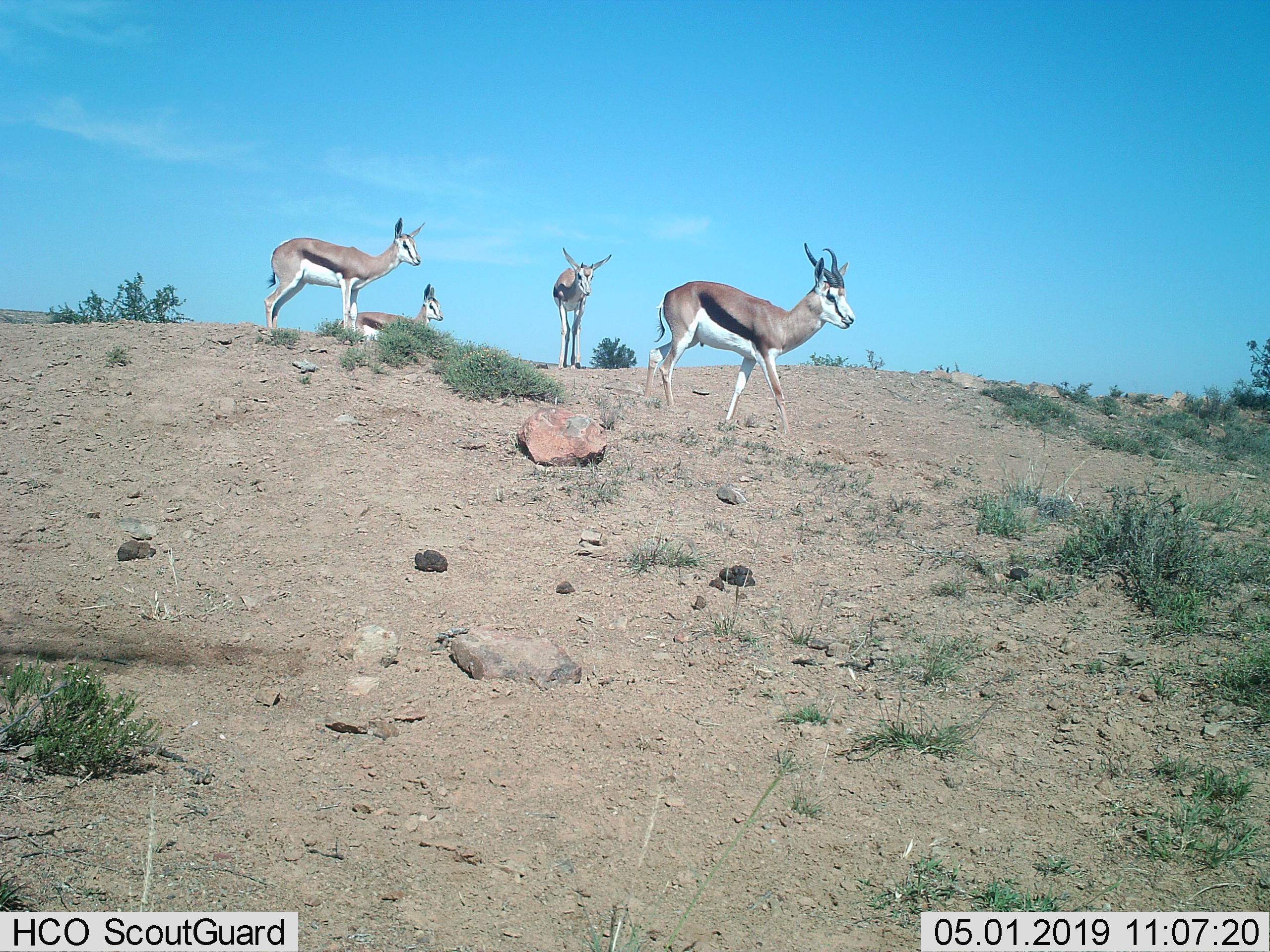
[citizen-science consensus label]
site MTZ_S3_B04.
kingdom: Animalia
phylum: Chordata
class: Mammalia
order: Artiodactyla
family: Bovidae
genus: Antidorcas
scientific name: Antidorcas marsupialis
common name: springbok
Springbok (Antidorcas marsupialis), count 4. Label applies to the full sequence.